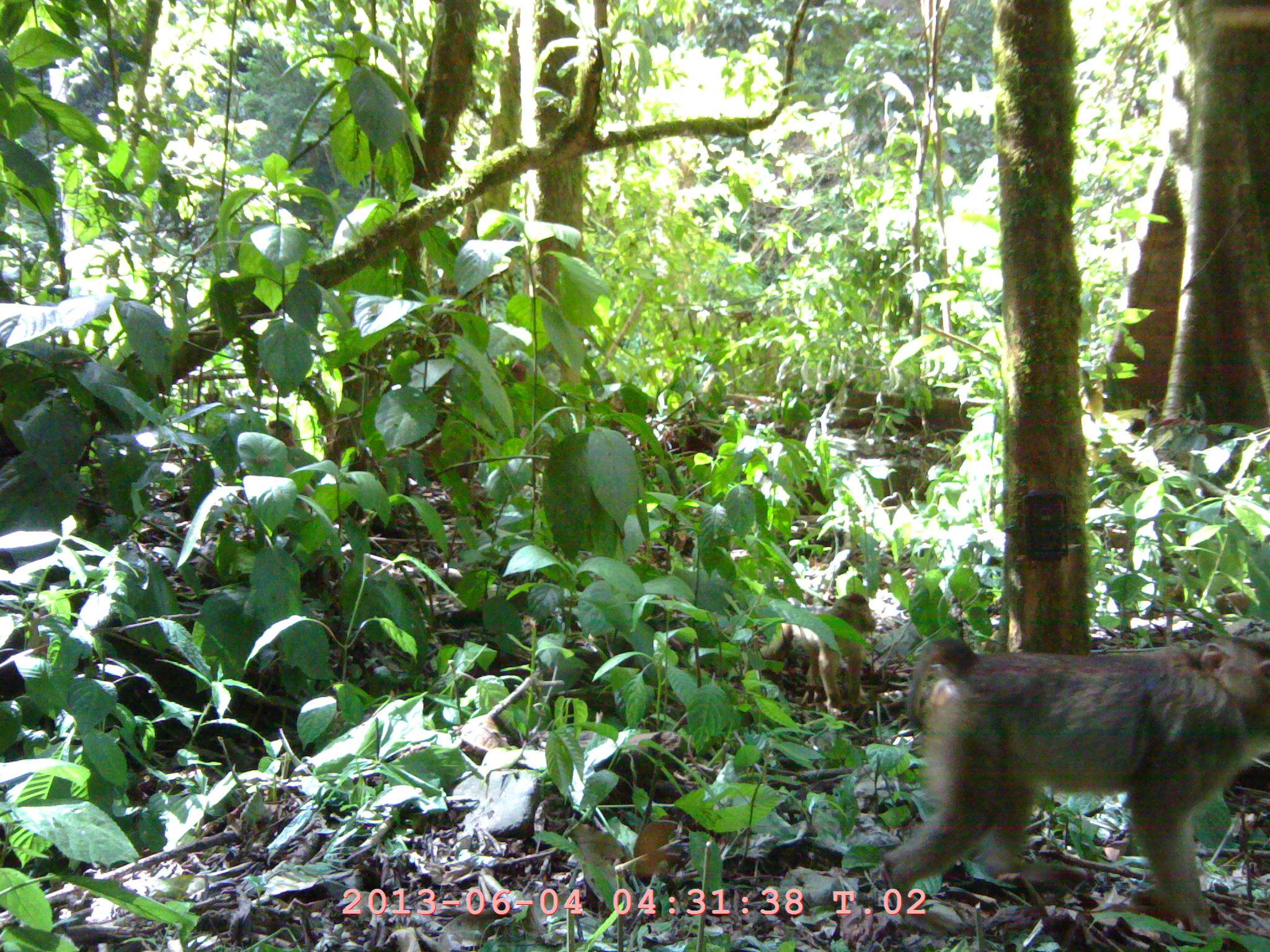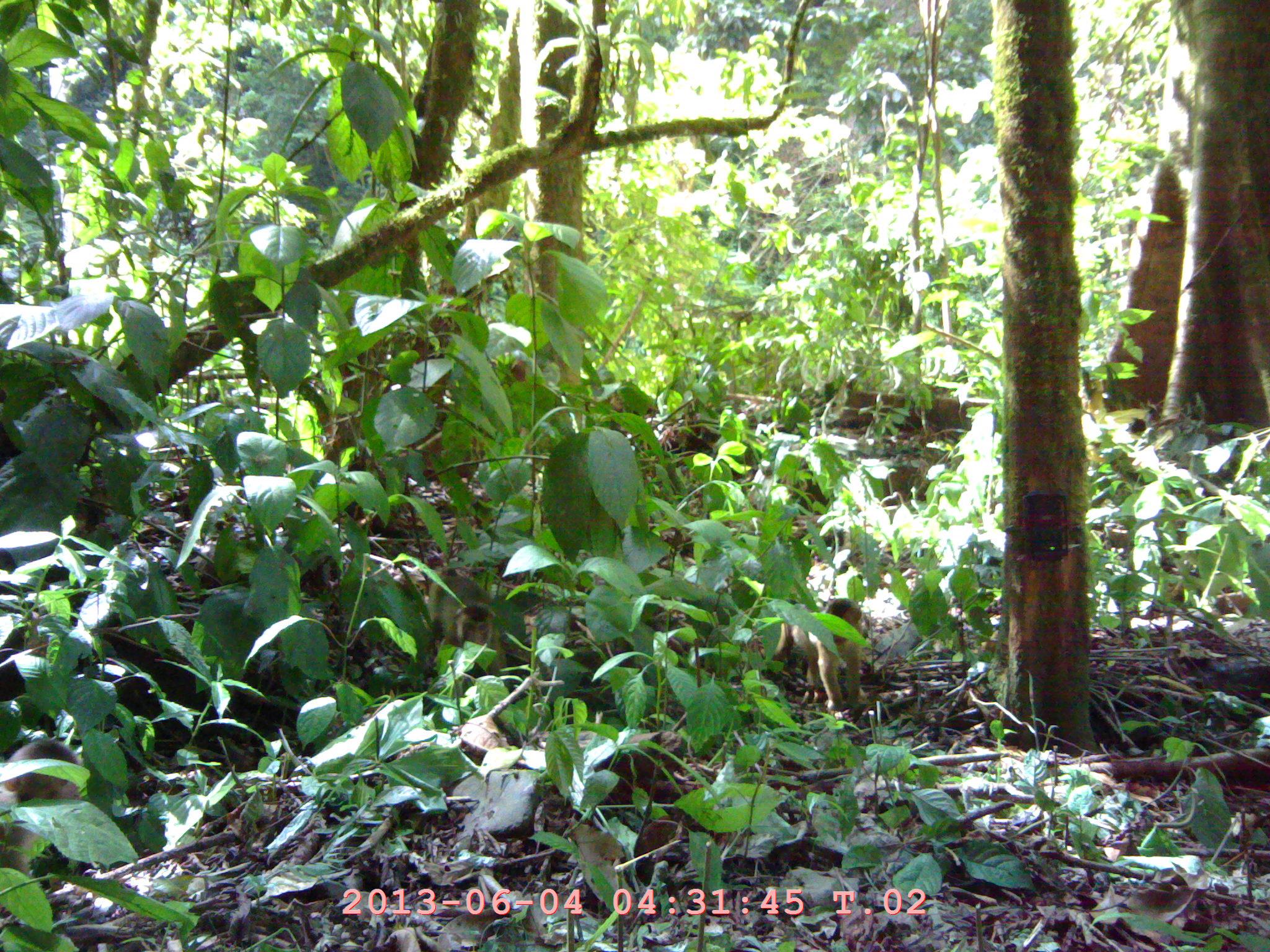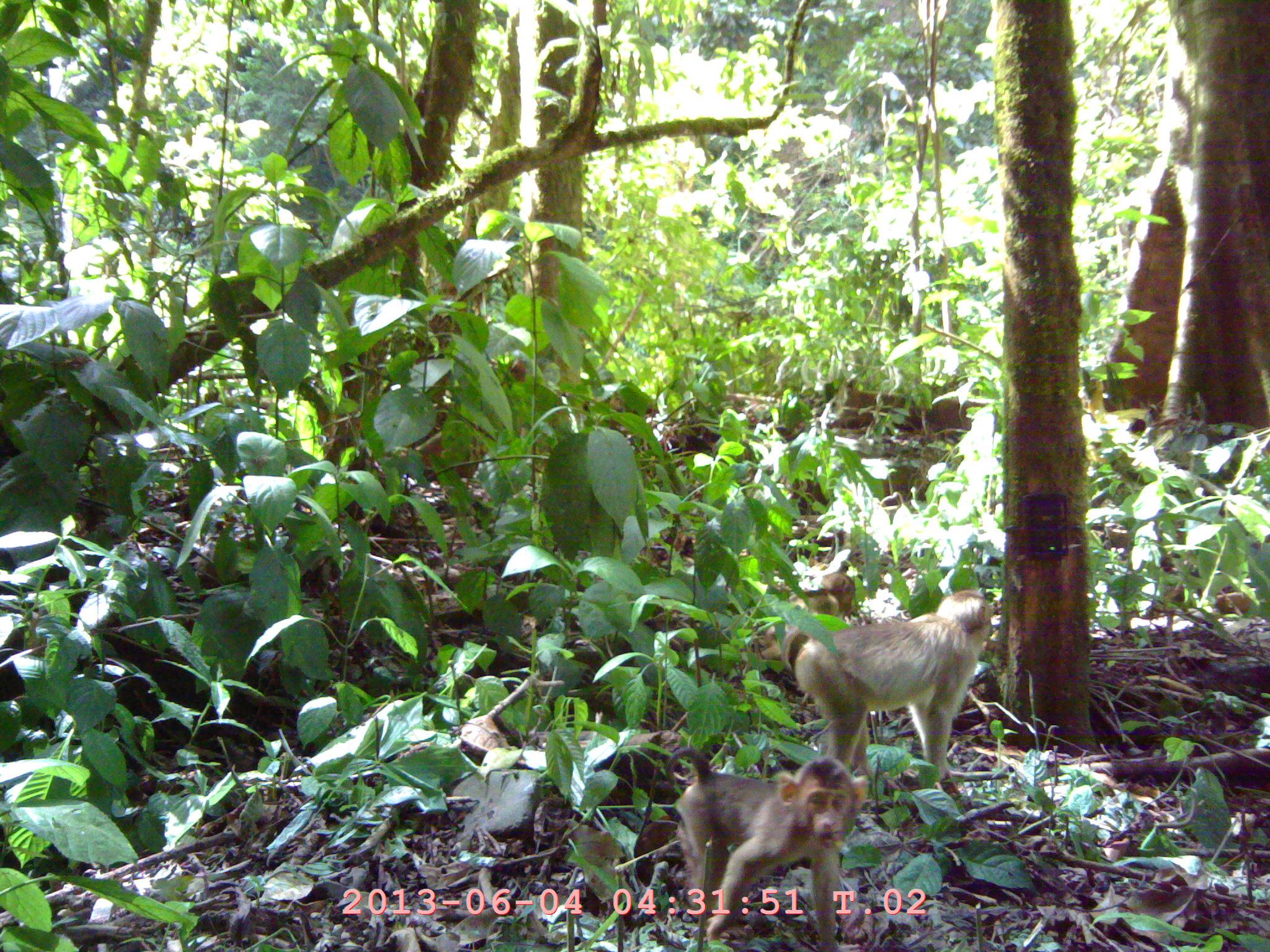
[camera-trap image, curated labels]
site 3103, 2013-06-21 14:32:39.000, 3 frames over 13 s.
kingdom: Animalia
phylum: Chordata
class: Mammalia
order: Primates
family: Cercopithecidae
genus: Macaca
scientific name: Macaca nemestrina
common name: southern pig-tailed macaque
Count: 2.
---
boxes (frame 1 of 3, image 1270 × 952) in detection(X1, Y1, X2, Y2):
macaca nemestrina: detection(879, 631, 1267, 924)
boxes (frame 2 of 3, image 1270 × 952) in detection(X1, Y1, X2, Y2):
macaca nemestrina: detection(0, 738, 90, 919); detection(769, 595, 865, 712); detection(424, 564, 509, 690)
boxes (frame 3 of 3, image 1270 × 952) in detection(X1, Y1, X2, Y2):
macaca nemestrina: detection(781, 589, 999, 783); detection(666, 746, 866, 946)